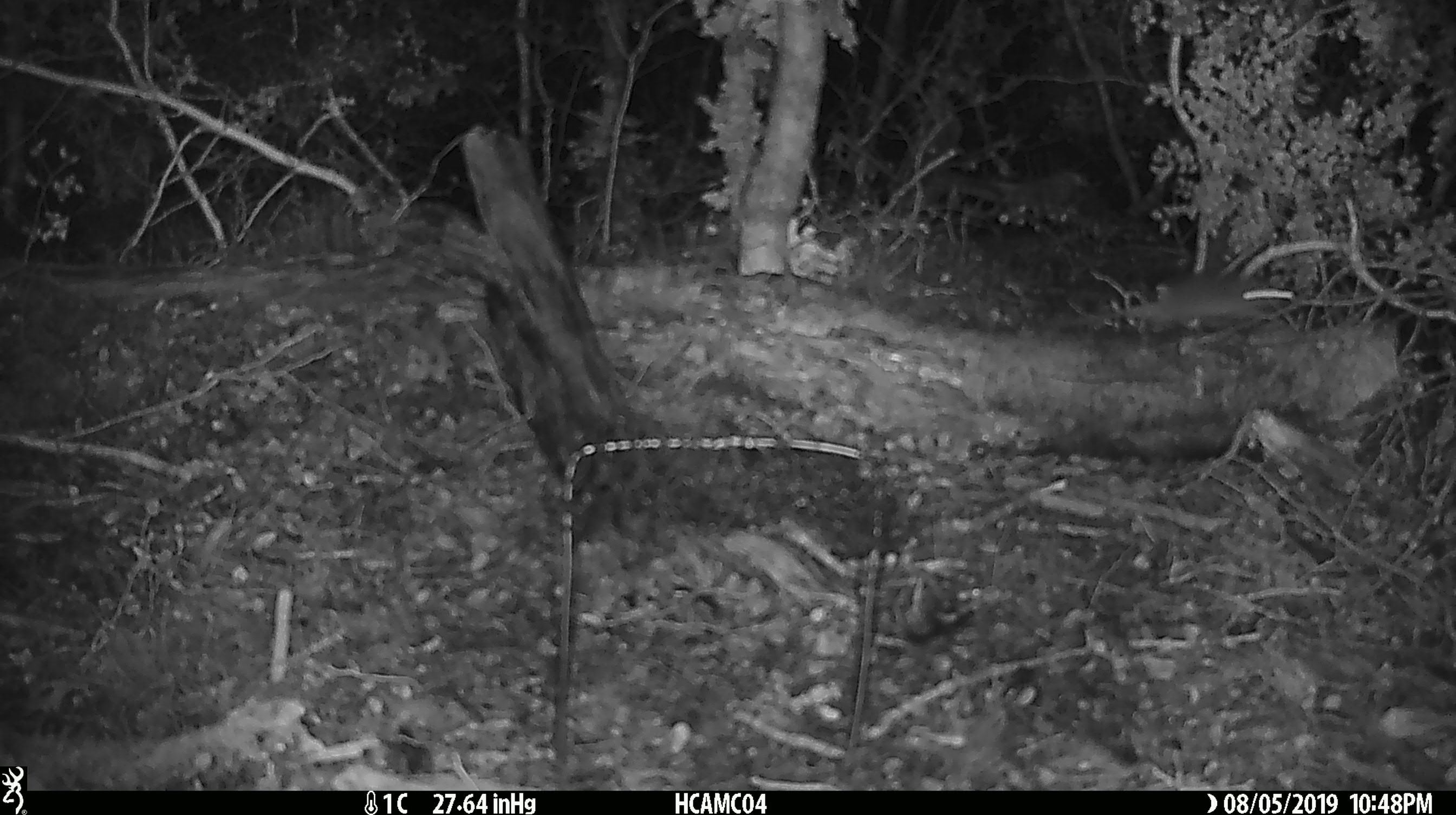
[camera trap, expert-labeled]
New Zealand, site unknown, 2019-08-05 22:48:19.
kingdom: Animalia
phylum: Chordata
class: Mammalia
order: Rodentia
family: Muridae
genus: Mus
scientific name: Mus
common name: mouse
Mouse (Mus).